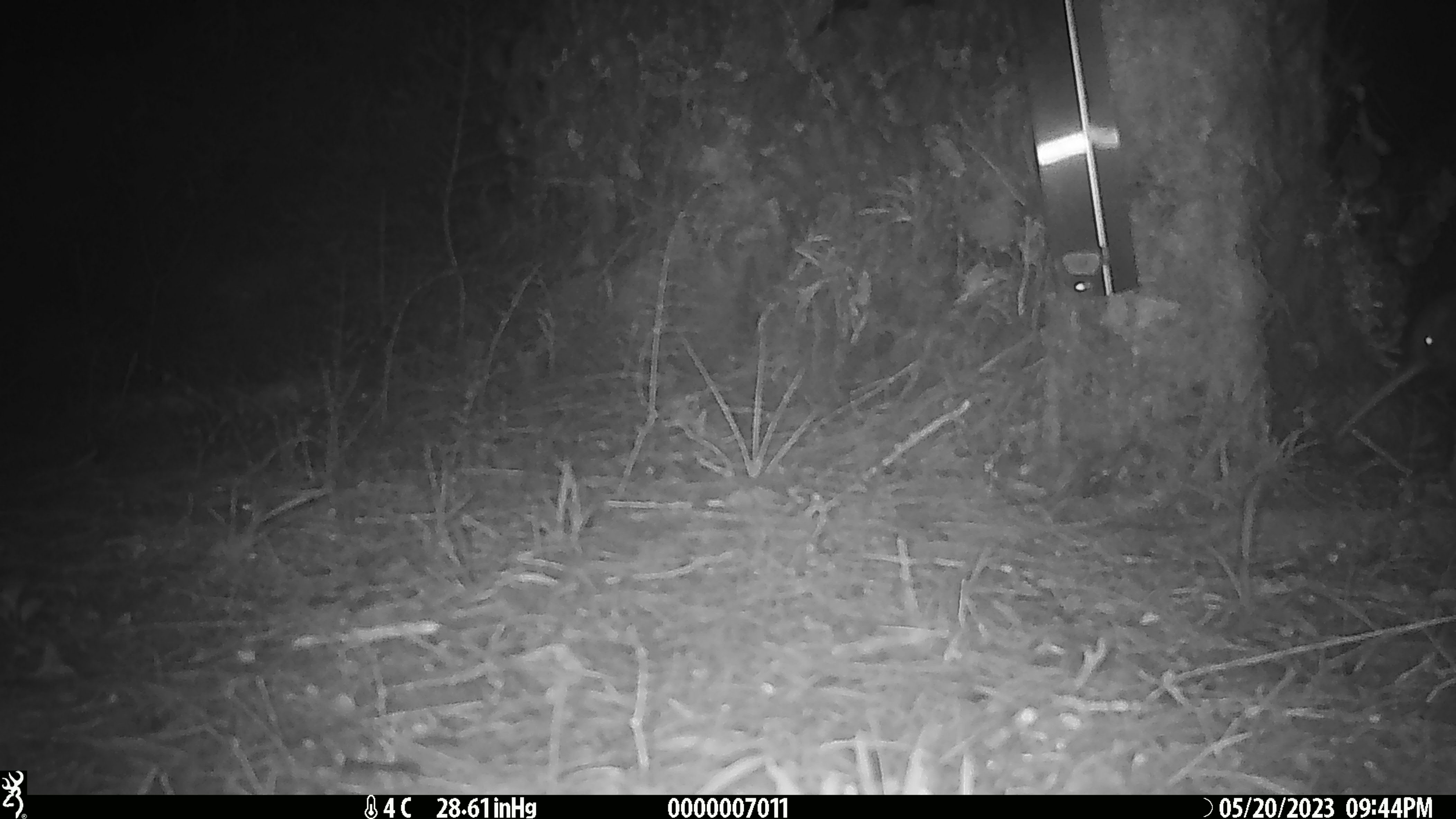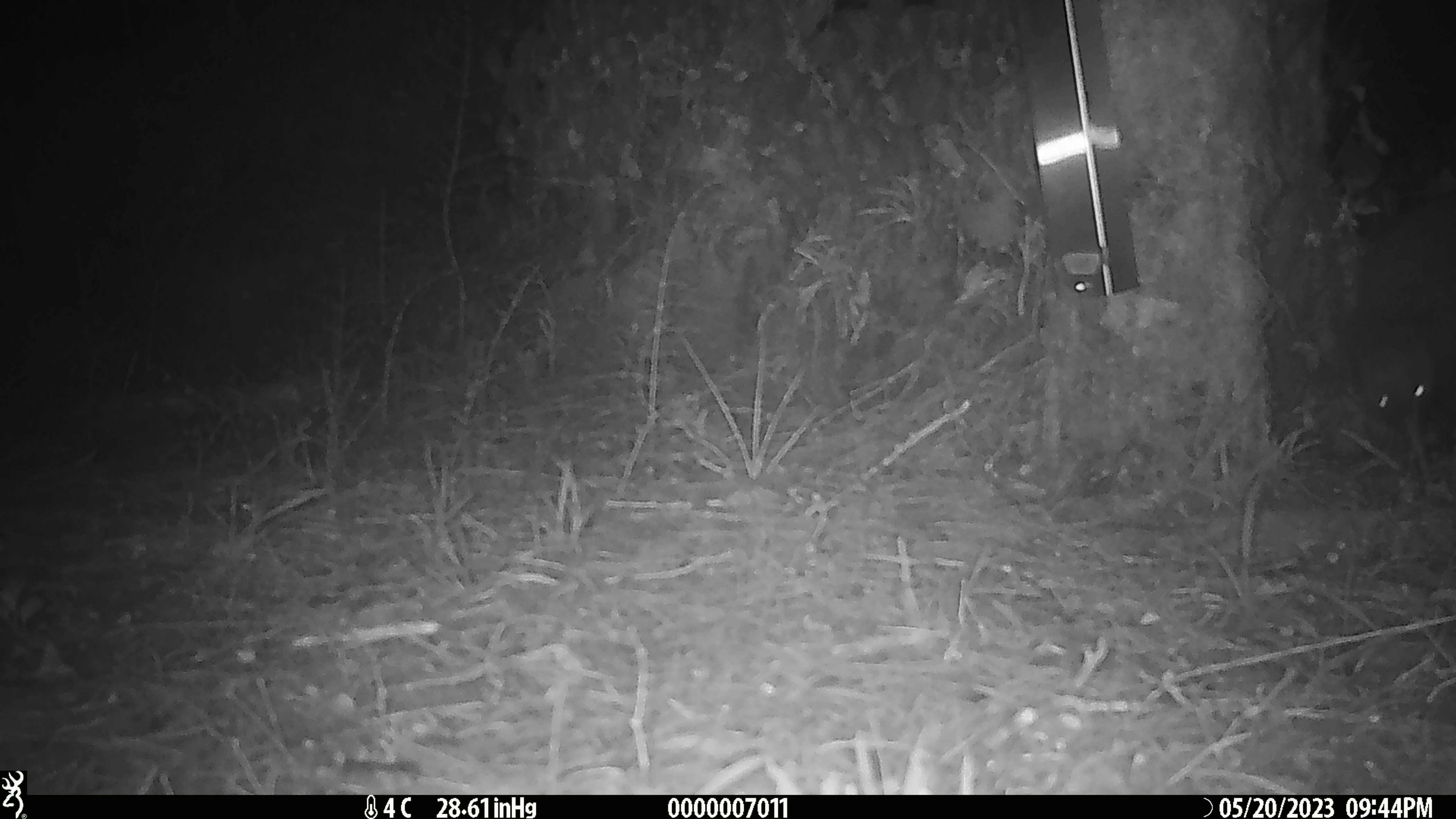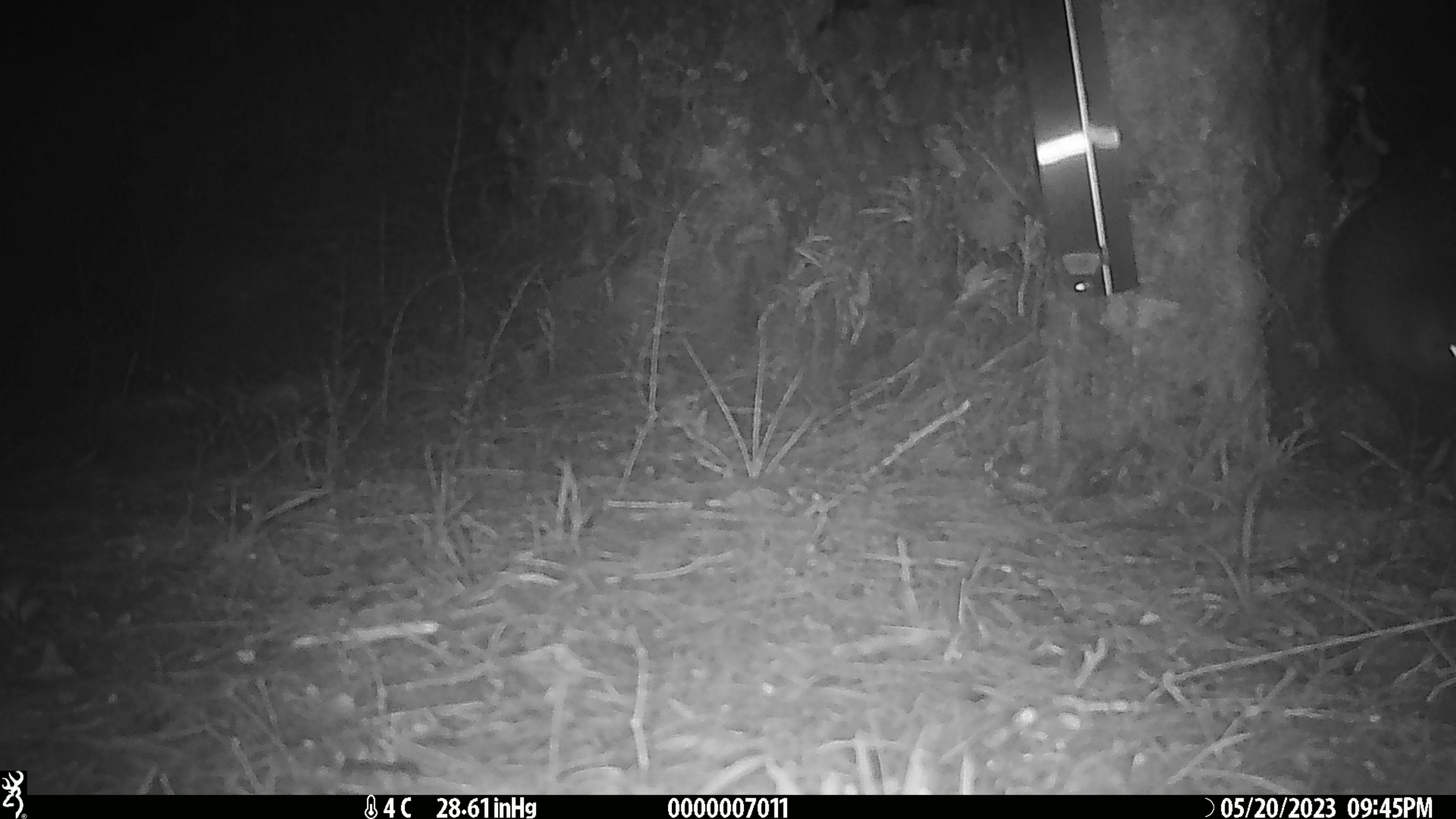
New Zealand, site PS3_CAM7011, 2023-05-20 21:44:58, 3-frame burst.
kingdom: Animalia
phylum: Chordata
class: Aves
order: Apterygiformes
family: Apterygidae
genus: Apteryx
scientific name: Apteryx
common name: kiwi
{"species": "kiwi (Apteryx)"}